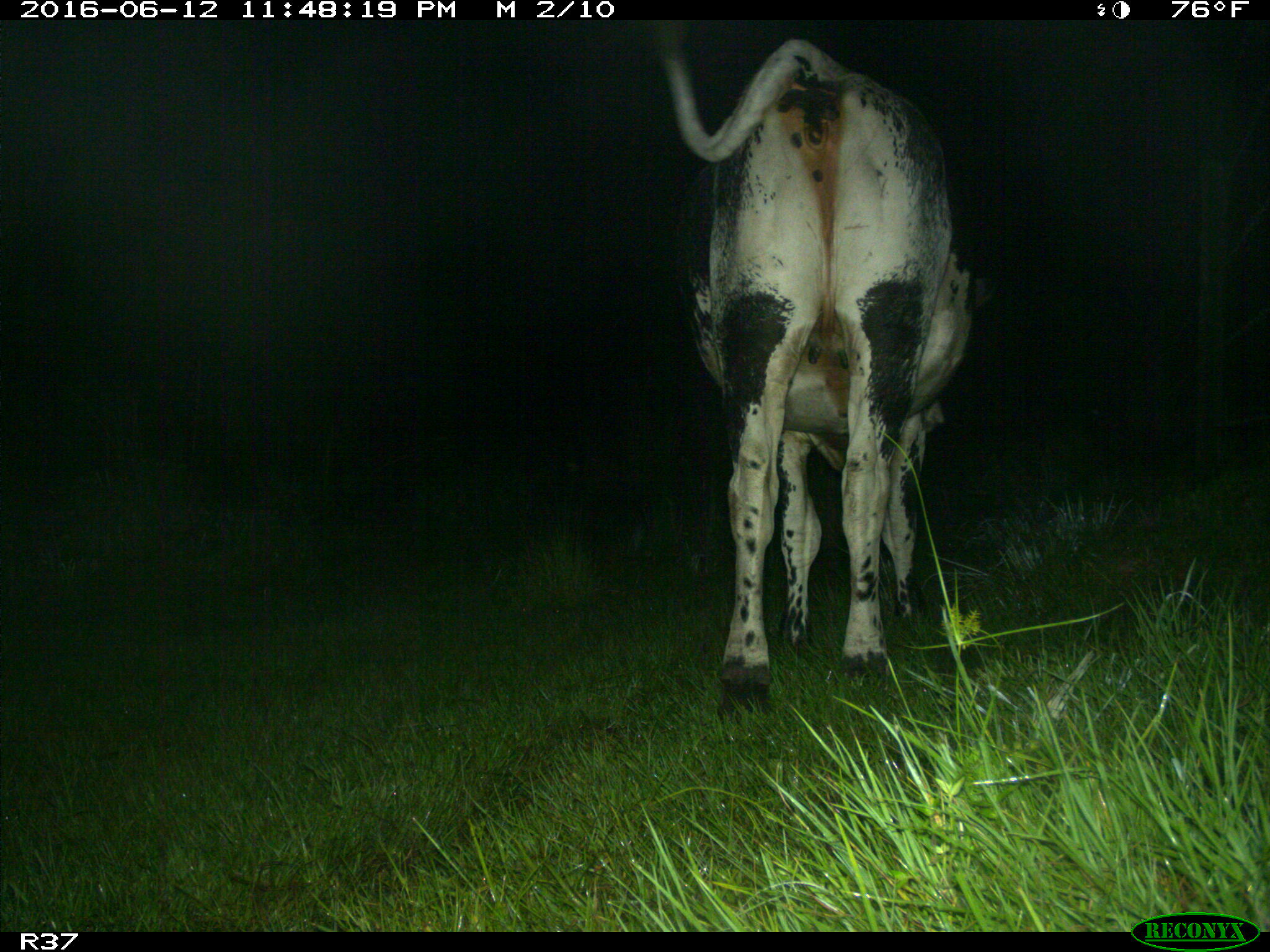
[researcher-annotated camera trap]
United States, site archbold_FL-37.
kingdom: Animalia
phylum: Chordata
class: Mammalia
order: Artiodactyla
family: Bovidae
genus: Bos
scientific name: Bos taurus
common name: domestic cow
Bos taurus (domestic cow).